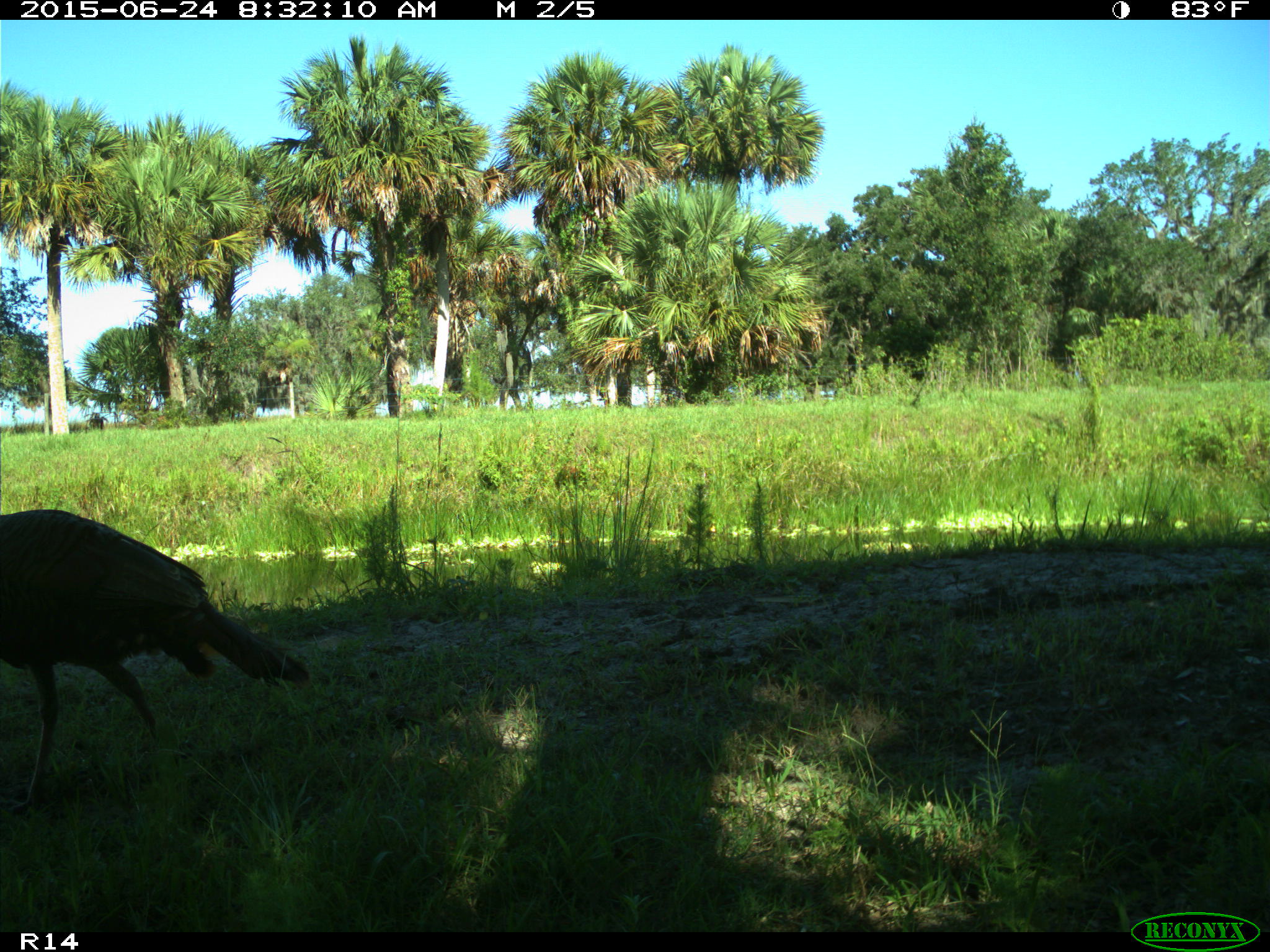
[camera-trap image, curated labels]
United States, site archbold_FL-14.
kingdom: Animalia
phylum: Chordata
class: Mammalia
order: Artiodactyla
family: Bovidae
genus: Bos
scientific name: Bos taurus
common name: domestic cow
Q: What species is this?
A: Bos taurus (domestic cow).